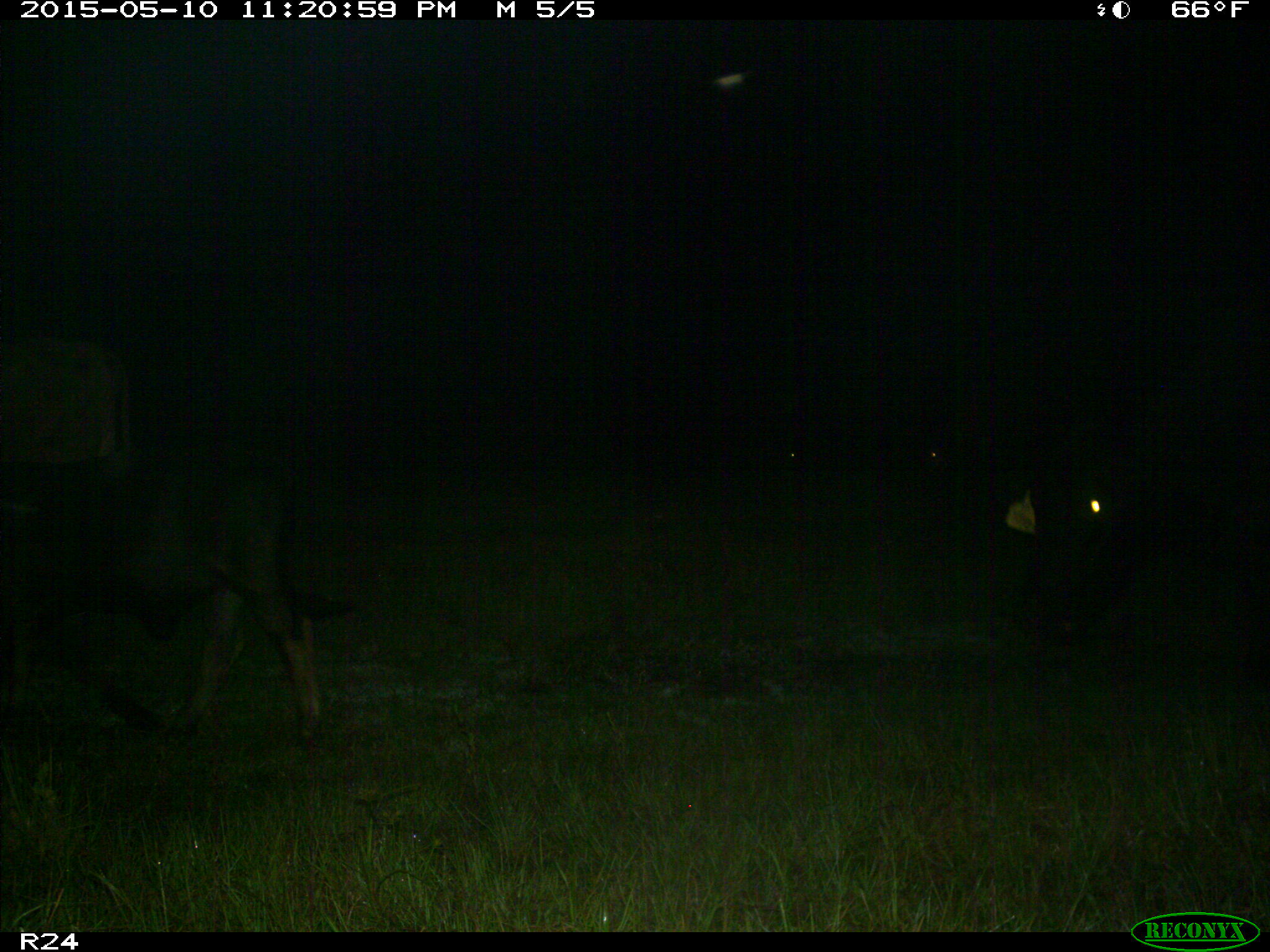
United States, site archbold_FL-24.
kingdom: Animalia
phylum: Chordata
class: Mammalia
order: Artiodactyla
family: Bovidae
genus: Bos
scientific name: Bos taurus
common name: domestic cow